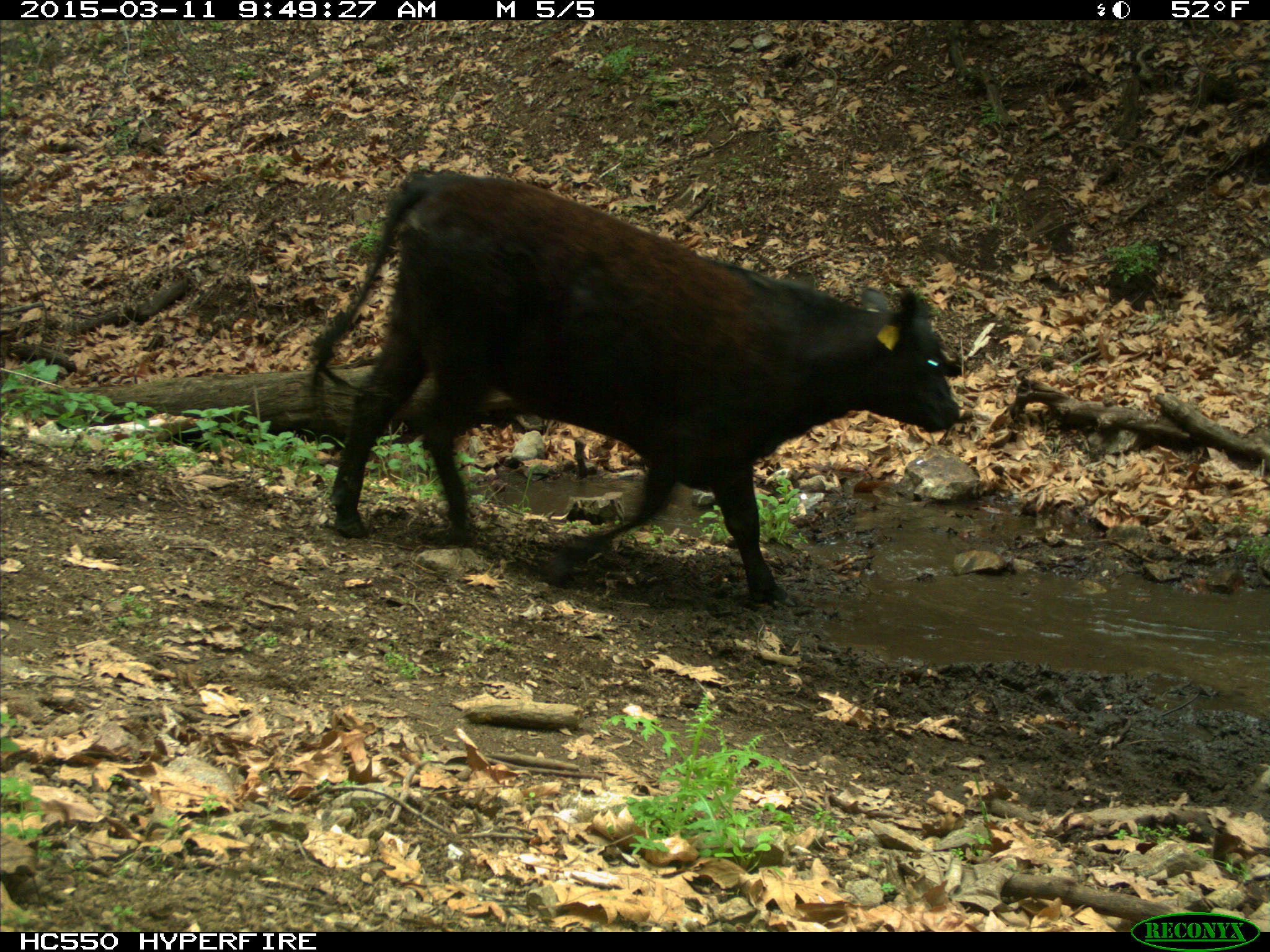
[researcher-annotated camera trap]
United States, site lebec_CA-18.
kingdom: Animalia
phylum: Chordata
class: Mammalia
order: Artiodactyla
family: Bovidae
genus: Bos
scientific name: Bos taurus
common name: domestic cow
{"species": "Bos taurus (domestic cow)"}